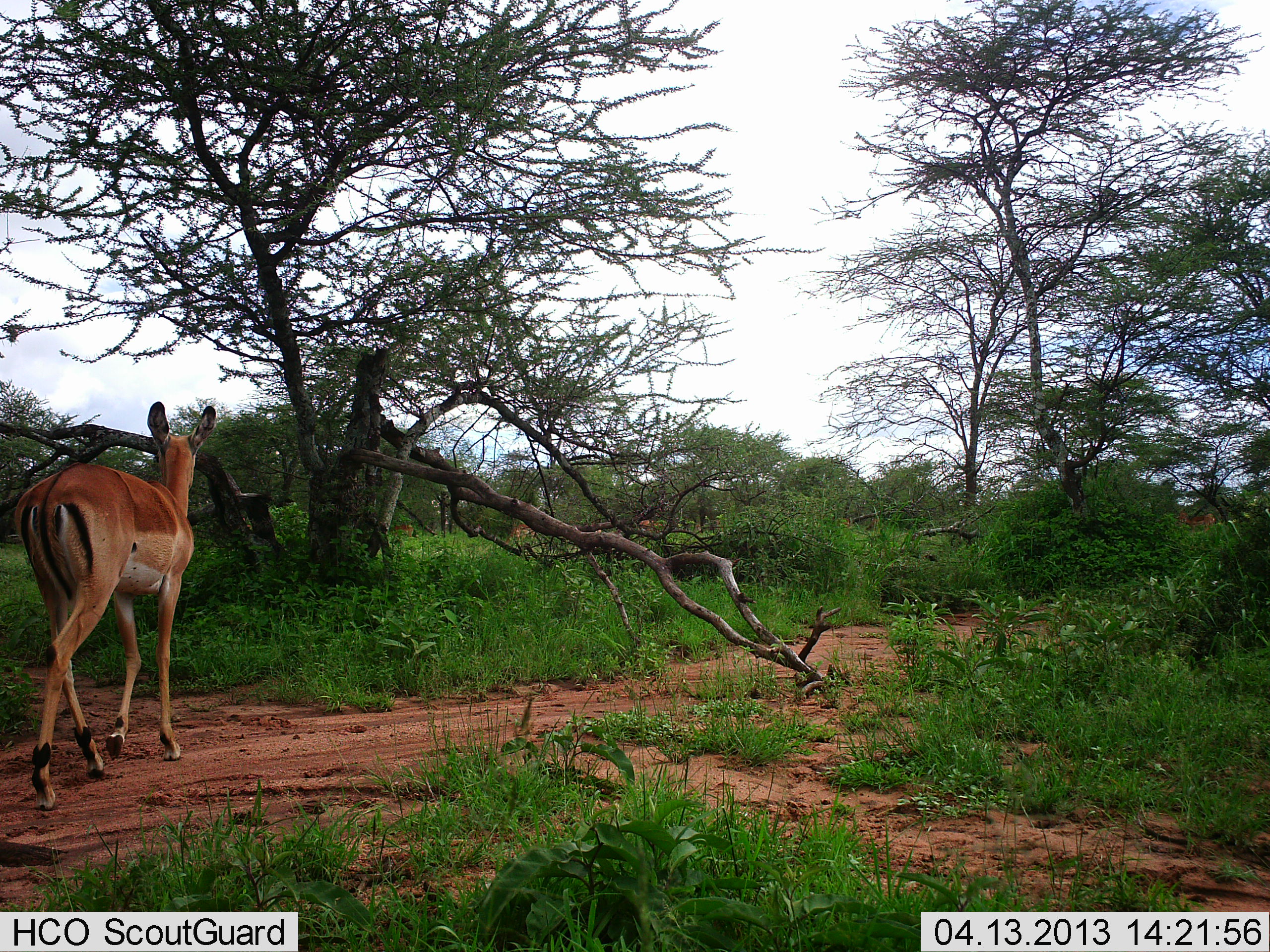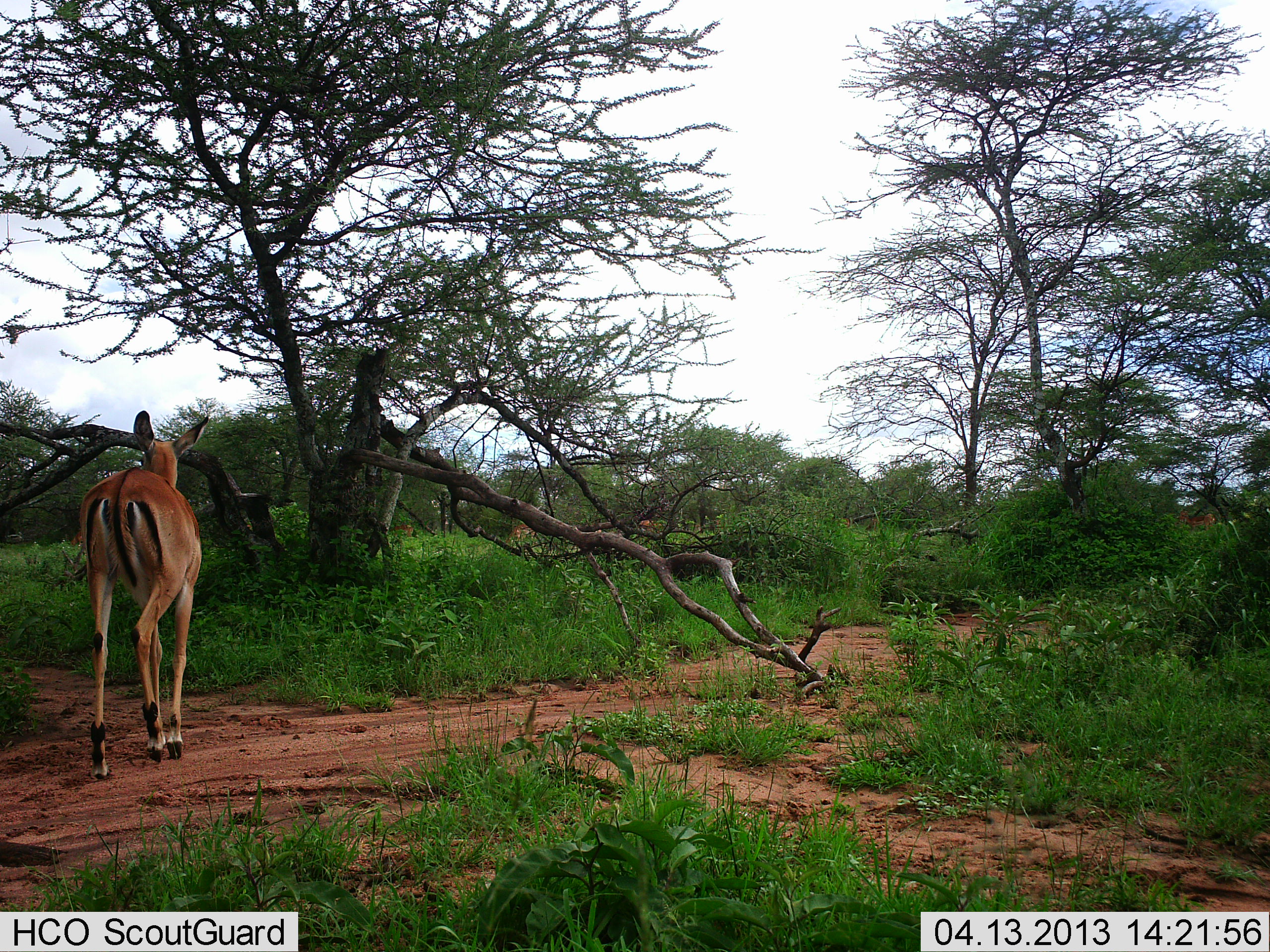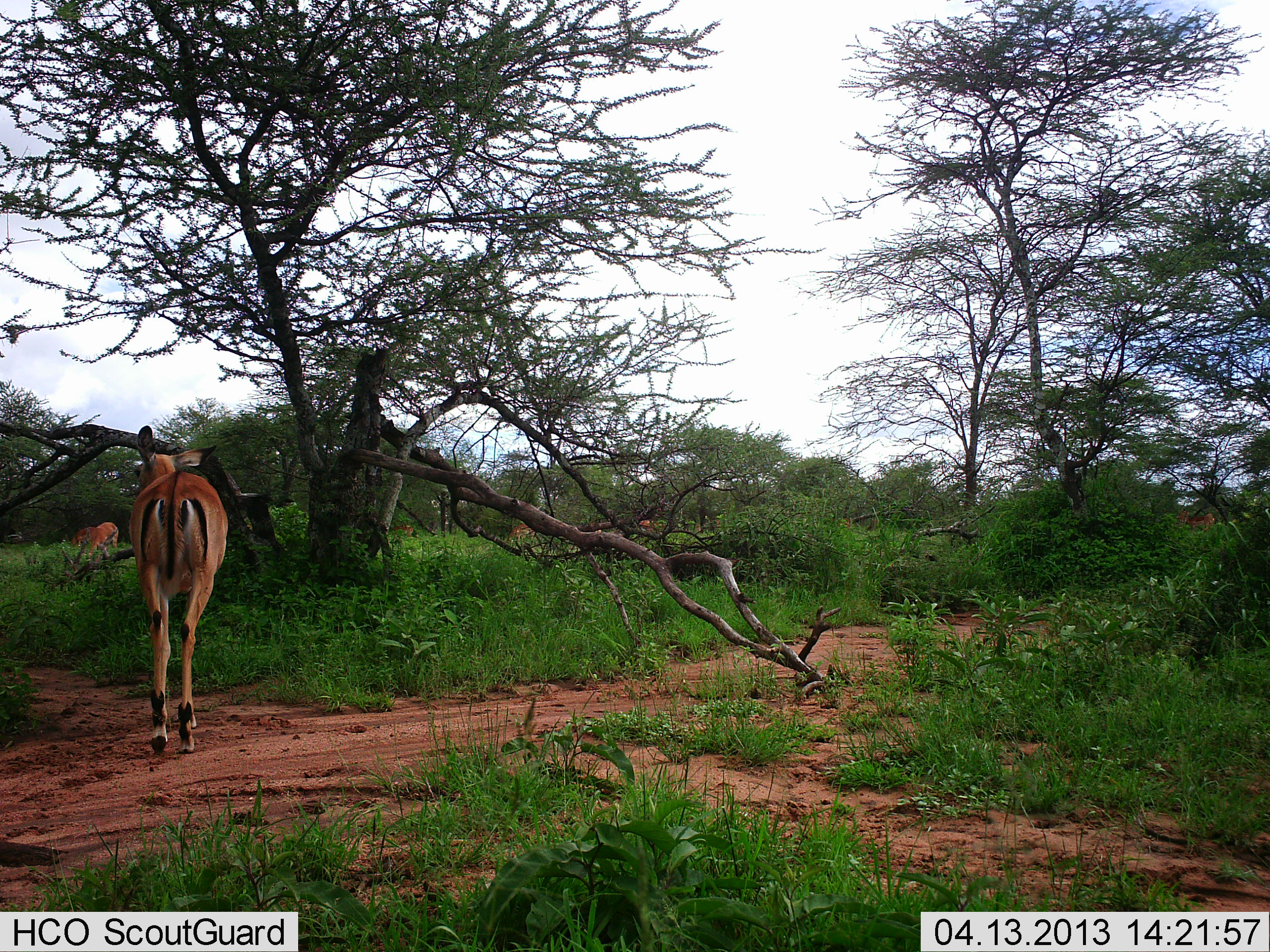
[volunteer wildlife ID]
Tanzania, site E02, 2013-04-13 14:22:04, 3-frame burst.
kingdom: Animalia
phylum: Chordata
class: Mammalia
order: Artiodactyla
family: Bovidae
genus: Aepyceros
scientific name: Aepyceros melampus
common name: impala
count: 2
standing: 50%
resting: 0%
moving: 100%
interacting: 0%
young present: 0%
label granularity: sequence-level